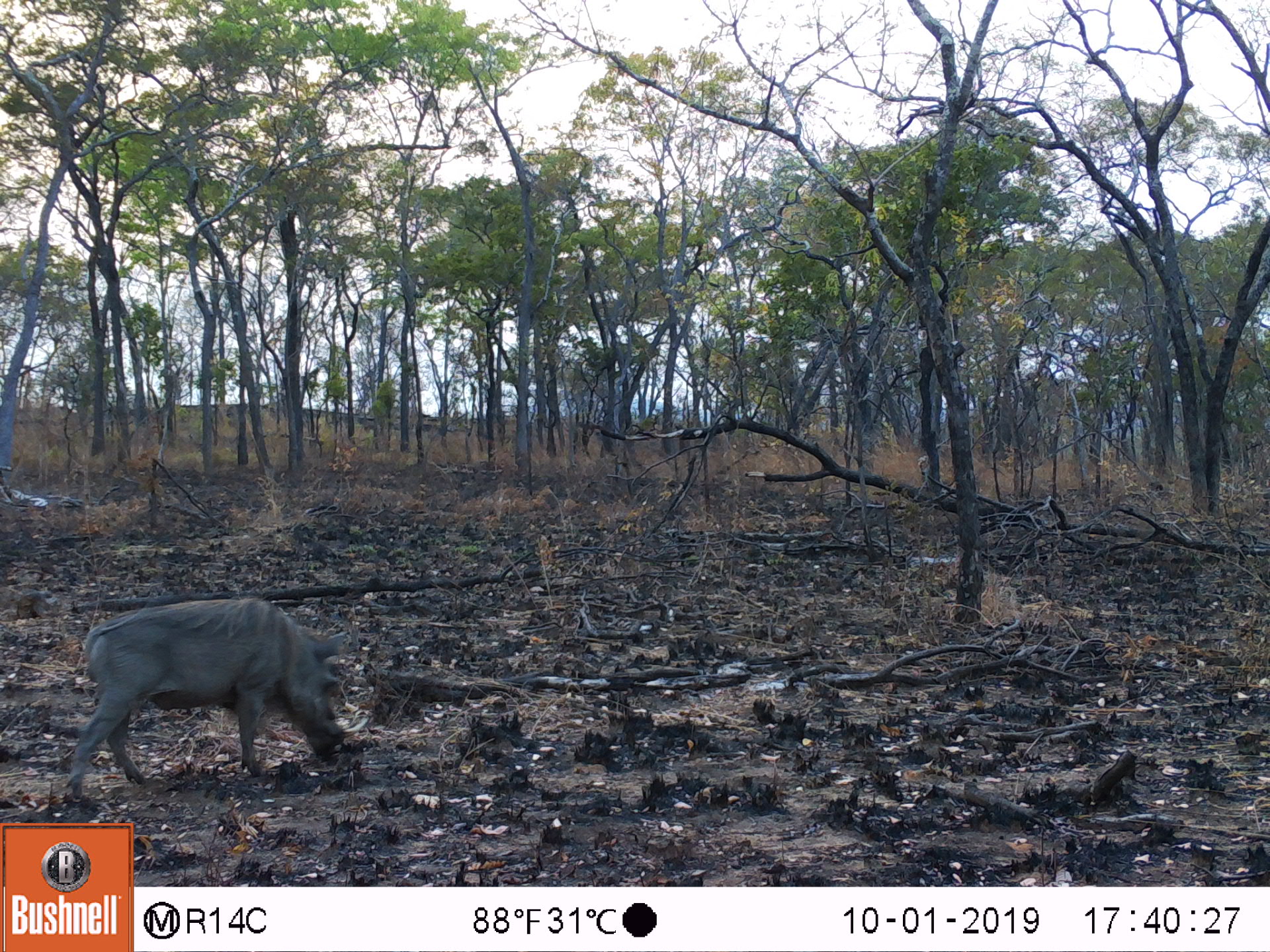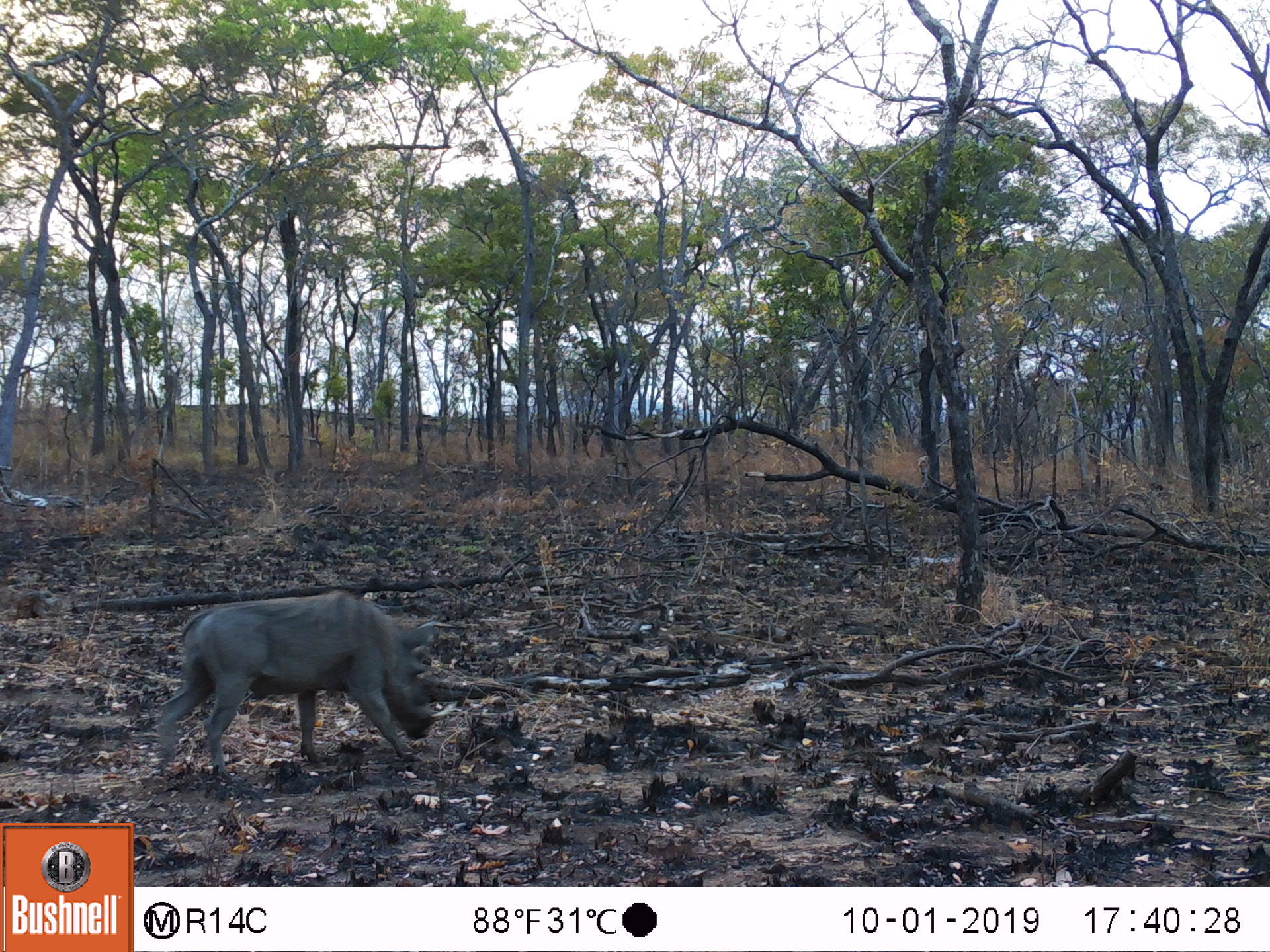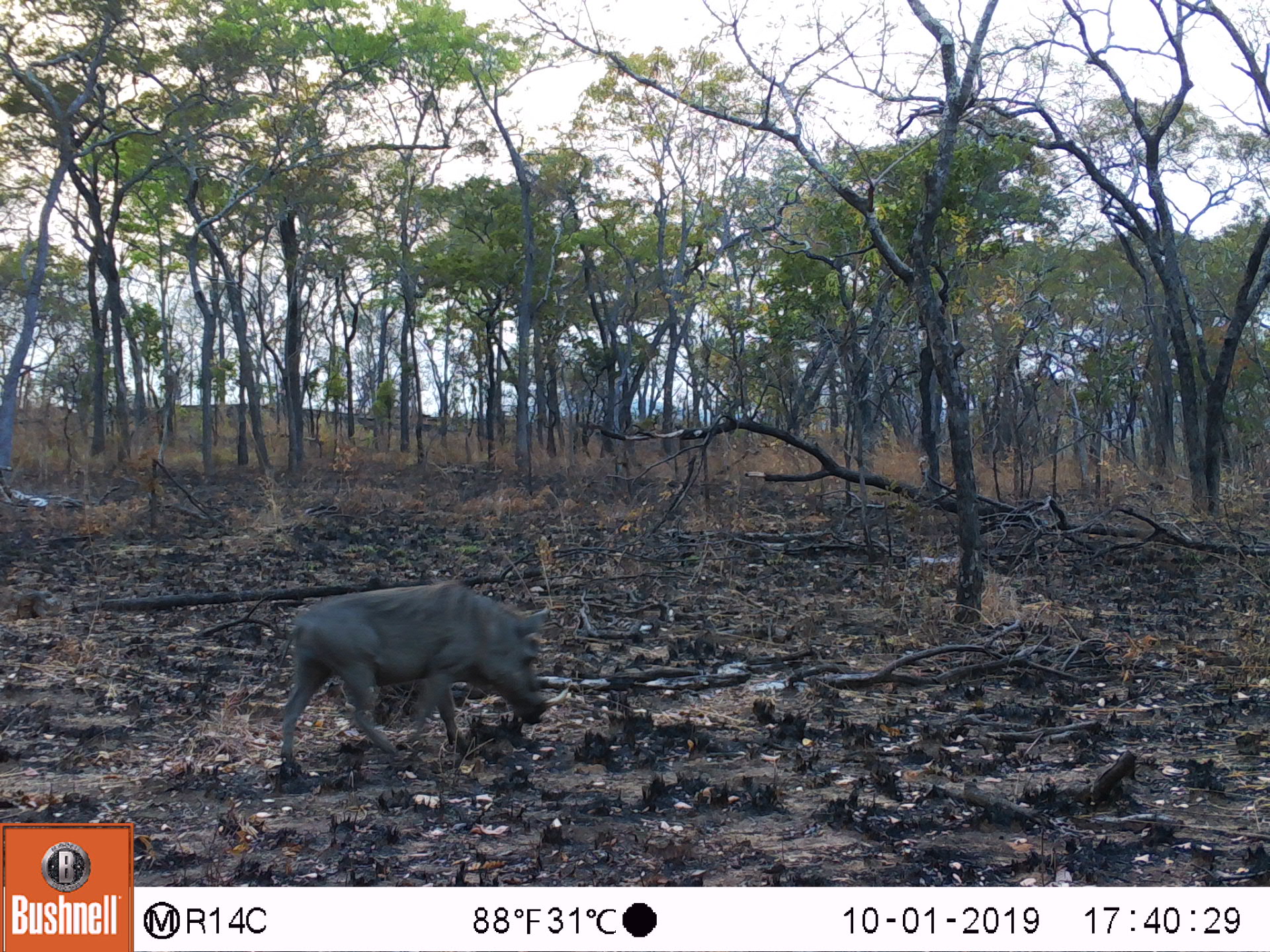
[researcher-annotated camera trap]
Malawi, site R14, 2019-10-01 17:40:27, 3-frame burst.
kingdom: Animalia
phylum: Chordata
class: Mammalia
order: Artiodactyla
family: Suidae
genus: Phacochoerus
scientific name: Phacochoerus africanus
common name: common warthog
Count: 1.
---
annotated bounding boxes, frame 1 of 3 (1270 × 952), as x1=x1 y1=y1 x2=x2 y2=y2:
common warthog: x1=52 y1=597 x2=366 y2=806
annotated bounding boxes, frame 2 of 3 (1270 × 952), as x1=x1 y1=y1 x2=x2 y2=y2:
common warthog: x1=152 y1=592 x2=450 y2=772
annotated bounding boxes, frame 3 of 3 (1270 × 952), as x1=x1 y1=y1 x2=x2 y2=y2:
common warthog: x1=273 y1=584 x2=555 y2=776